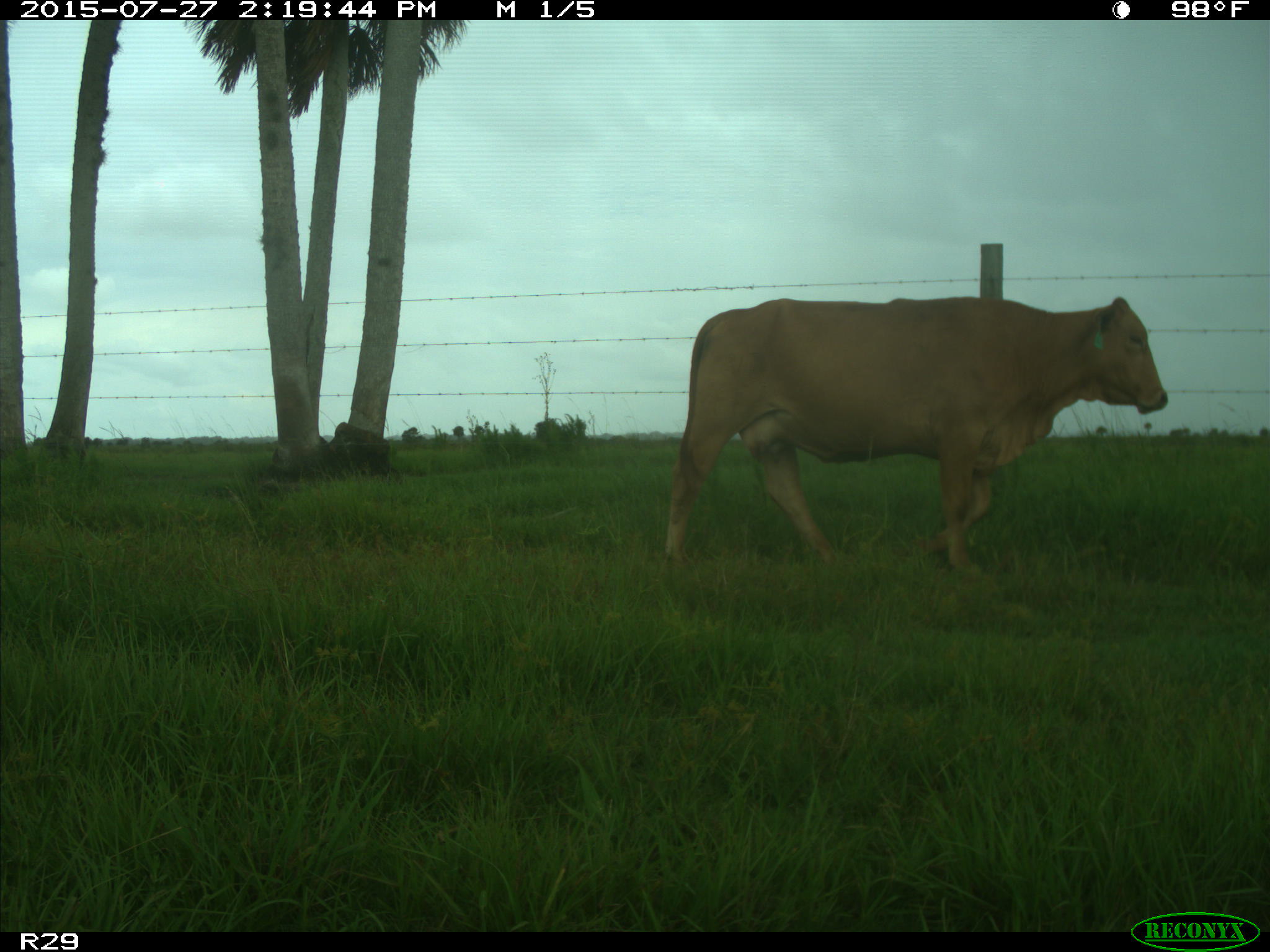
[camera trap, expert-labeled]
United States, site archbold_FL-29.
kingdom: Animalia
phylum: Chordata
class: Mammalia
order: Artiodactyla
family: Bovidae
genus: Bos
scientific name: Bos taurus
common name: domestic cow